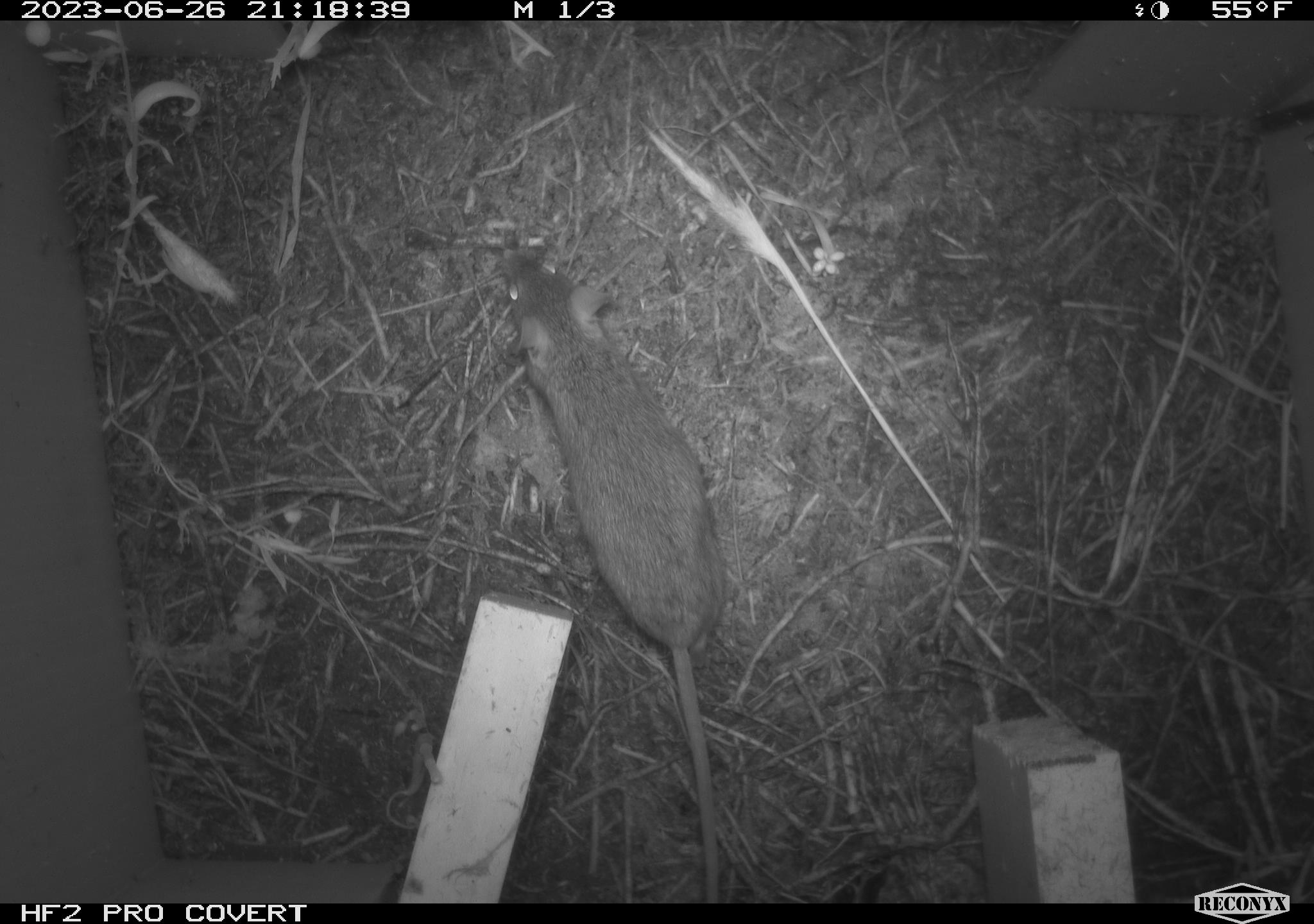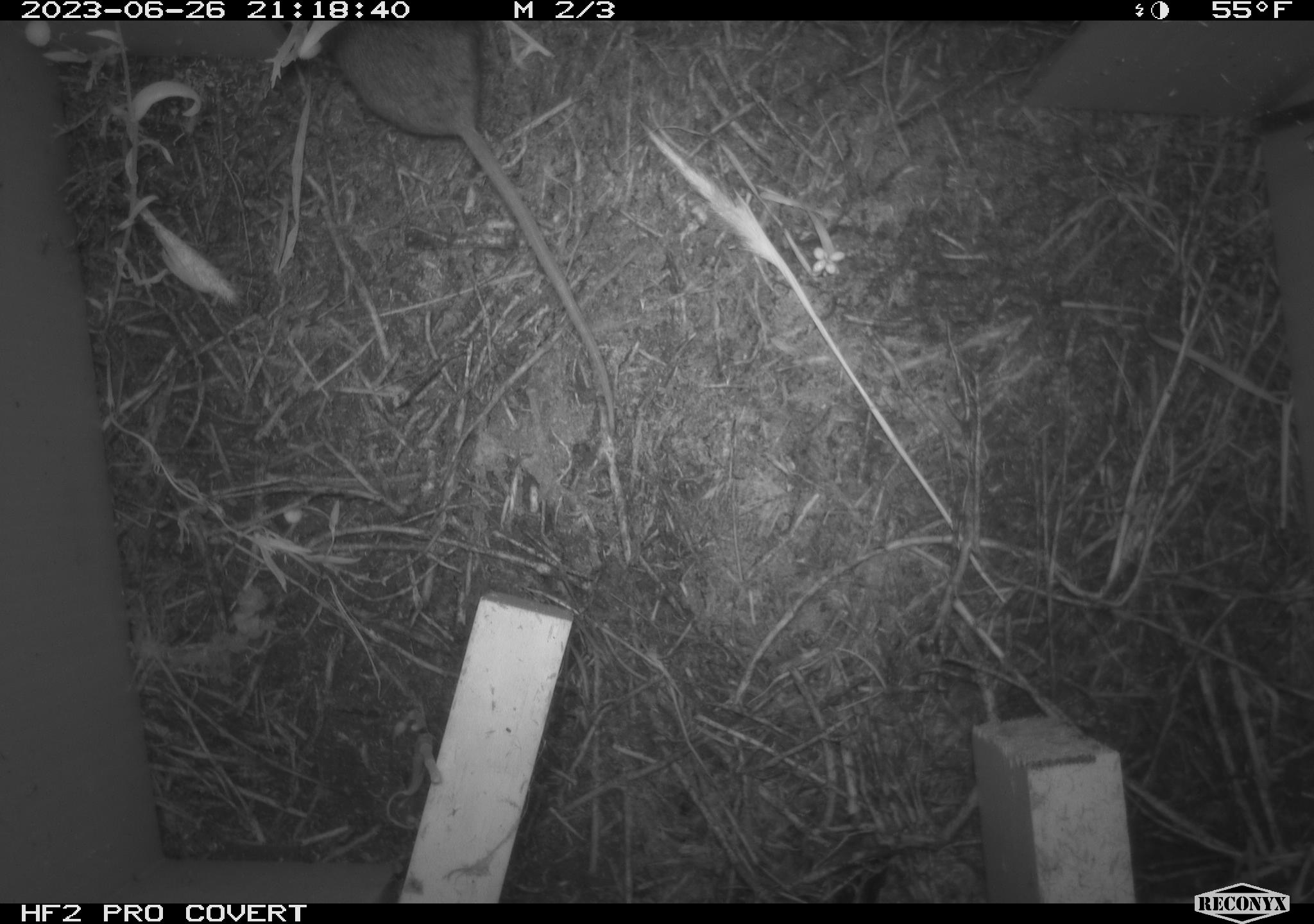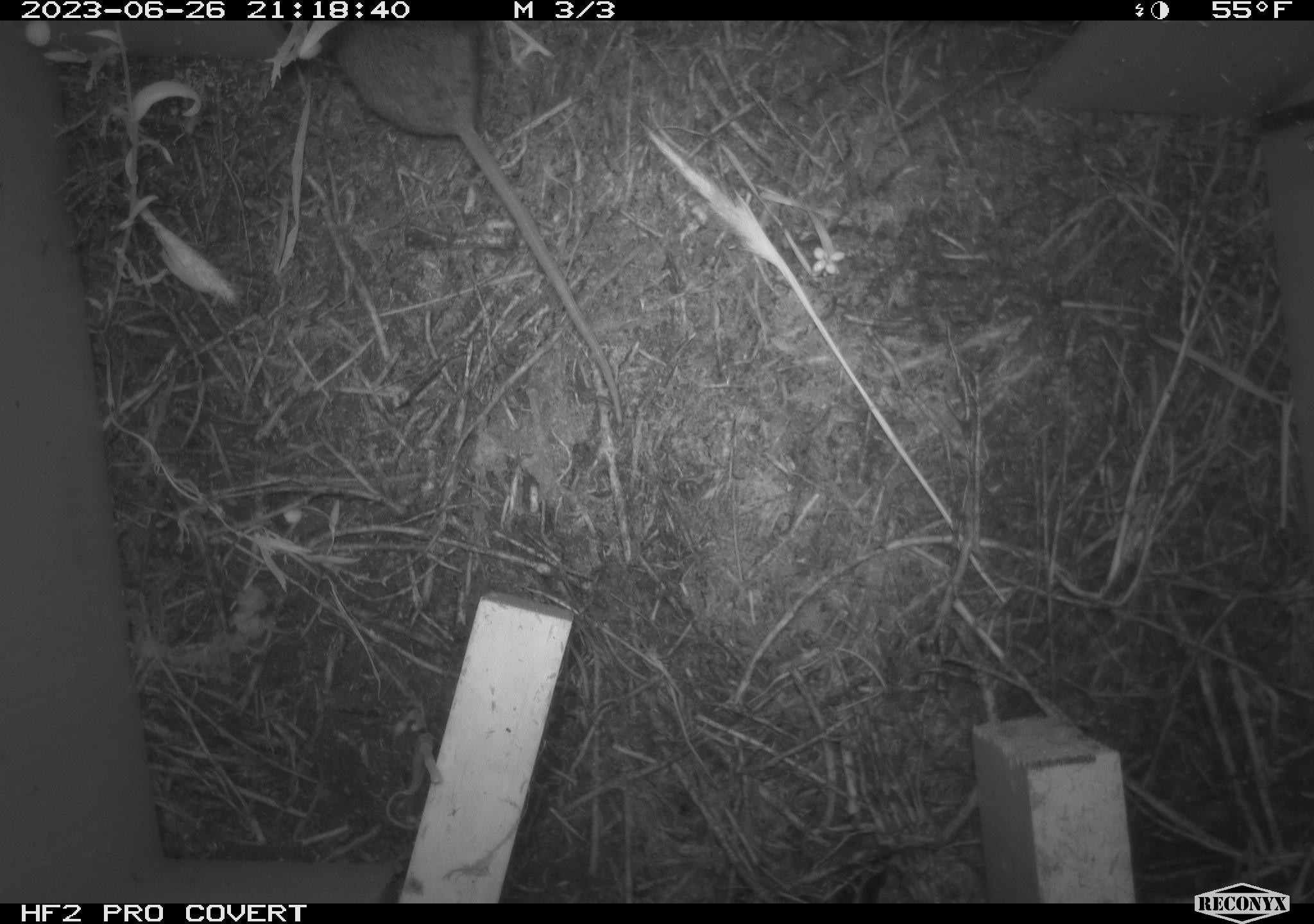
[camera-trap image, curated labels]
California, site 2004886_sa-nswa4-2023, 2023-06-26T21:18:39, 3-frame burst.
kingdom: Animalia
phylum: Chordata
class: Mammalia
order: Rodentia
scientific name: Rodentia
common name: mouse species